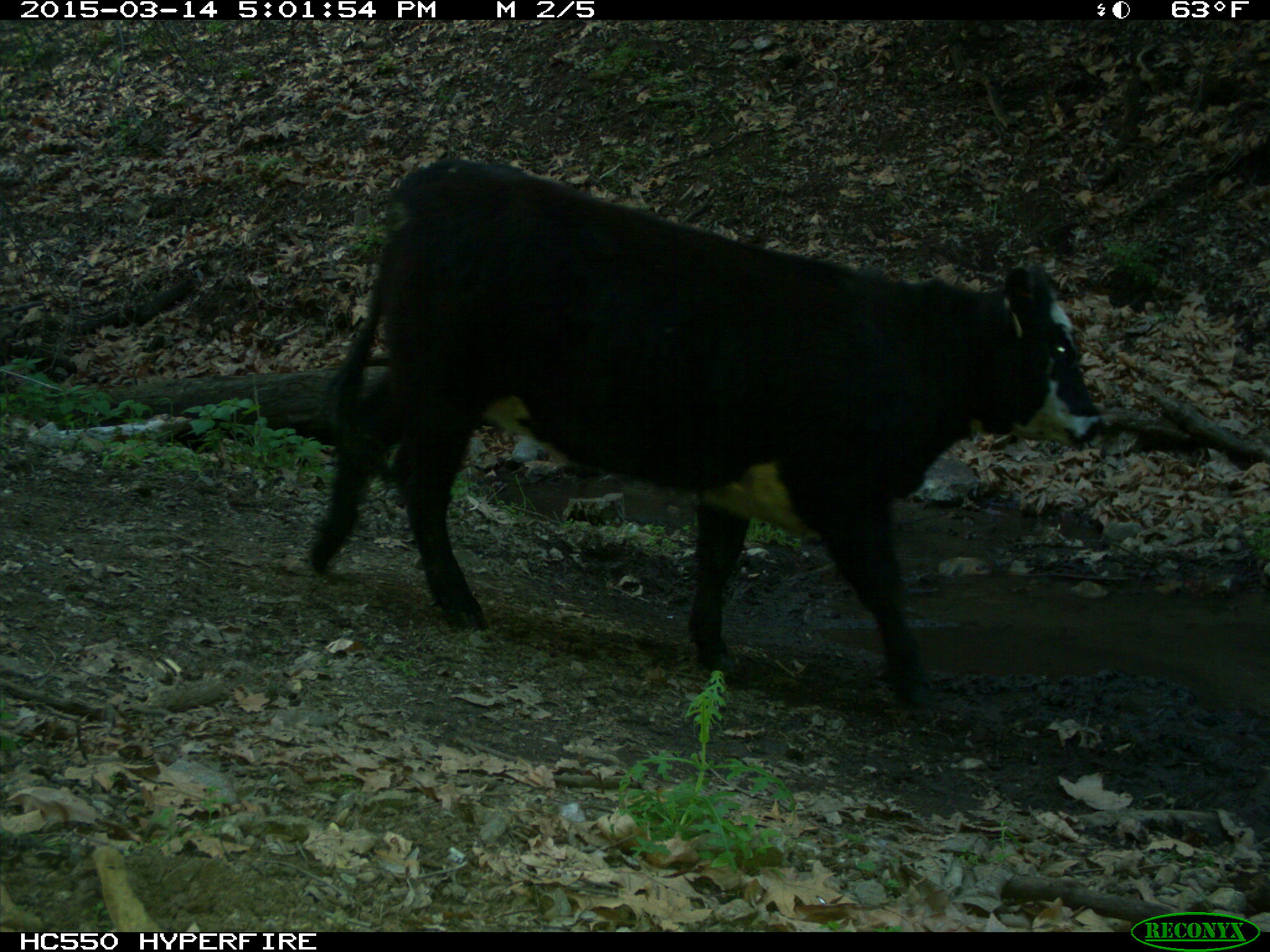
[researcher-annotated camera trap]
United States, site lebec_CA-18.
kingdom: Animalia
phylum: Chordata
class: Mammalia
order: Artiodactyla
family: Bovidae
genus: Bos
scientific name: Bos taurus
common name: domestic cow